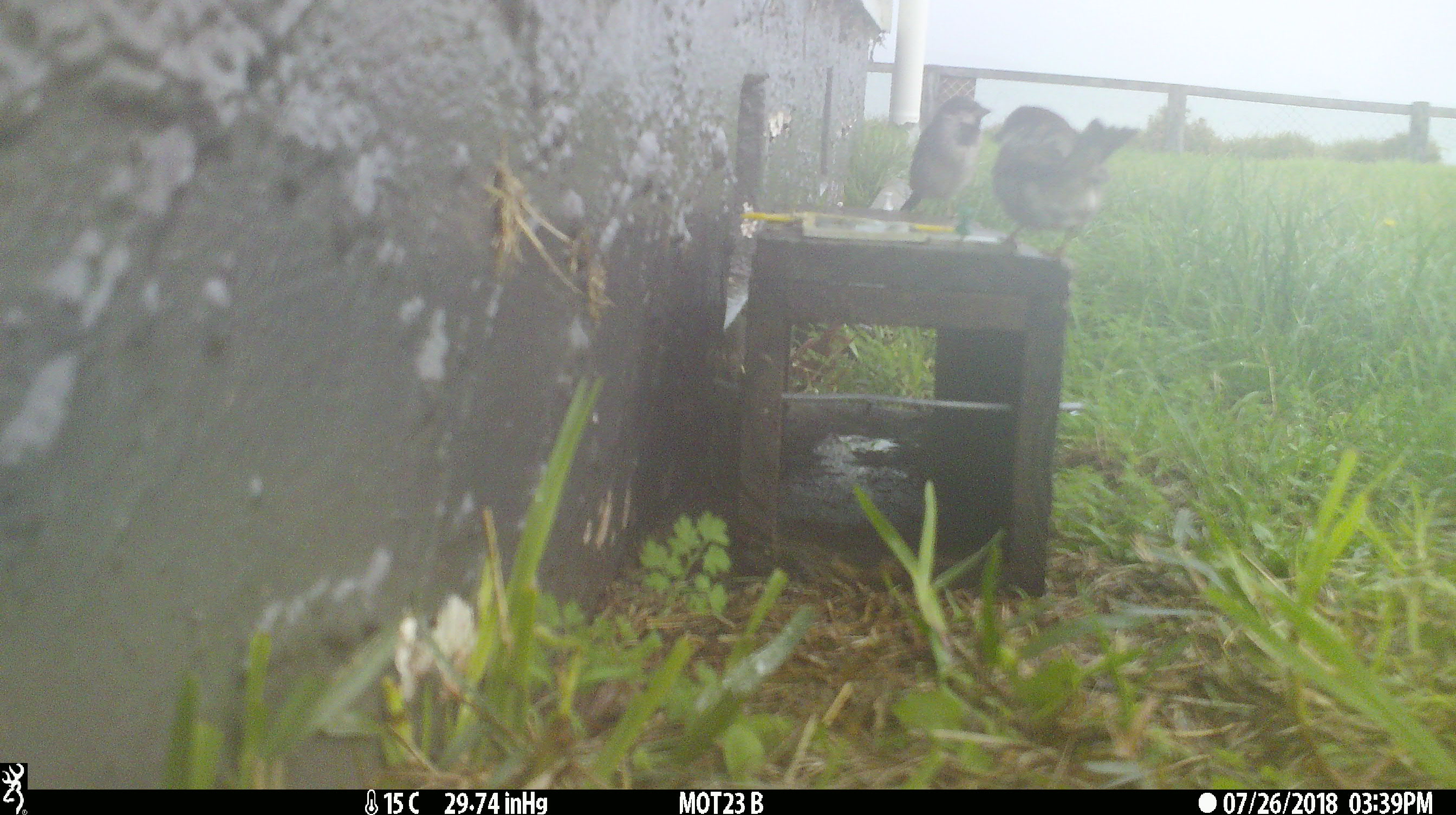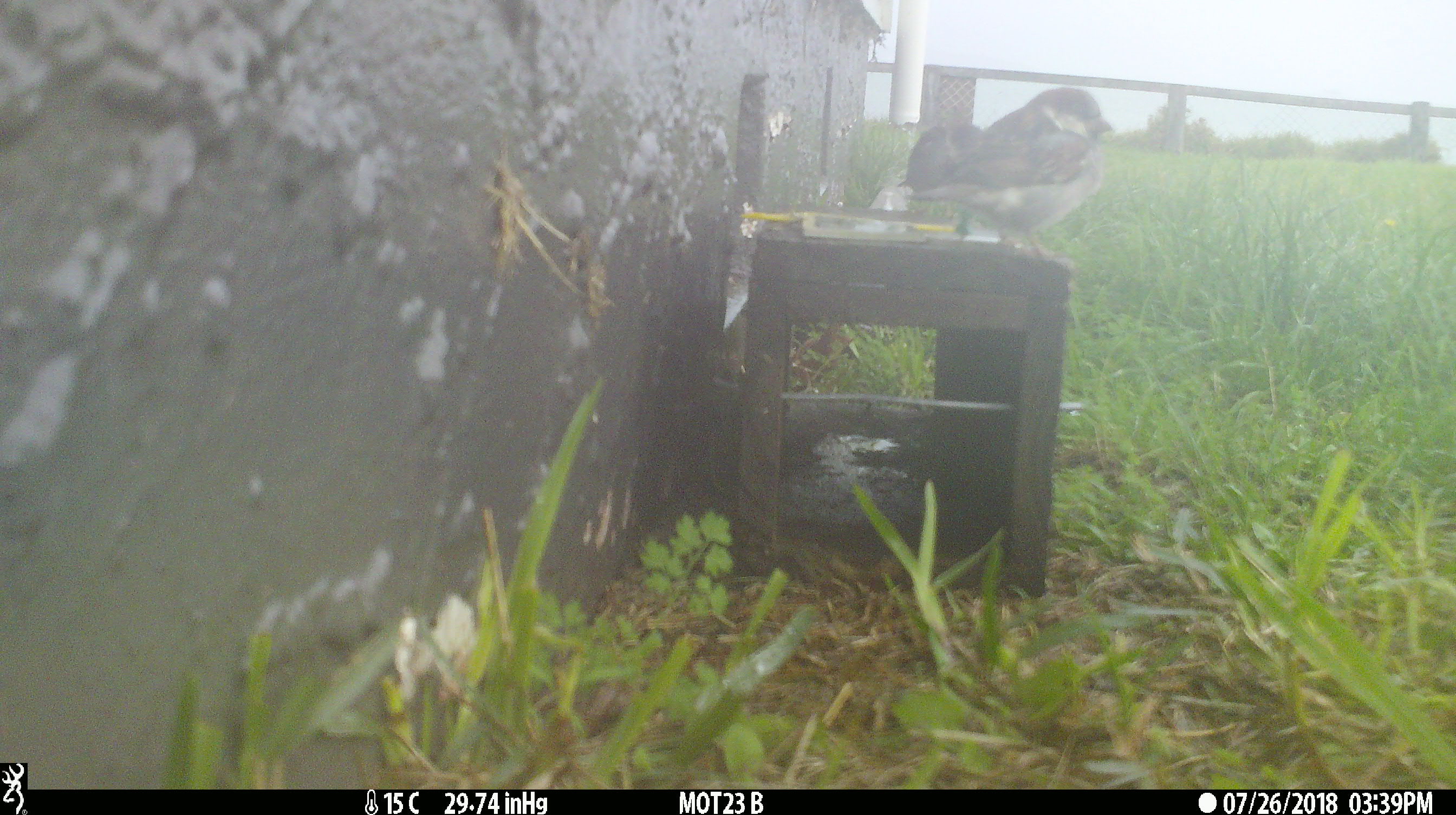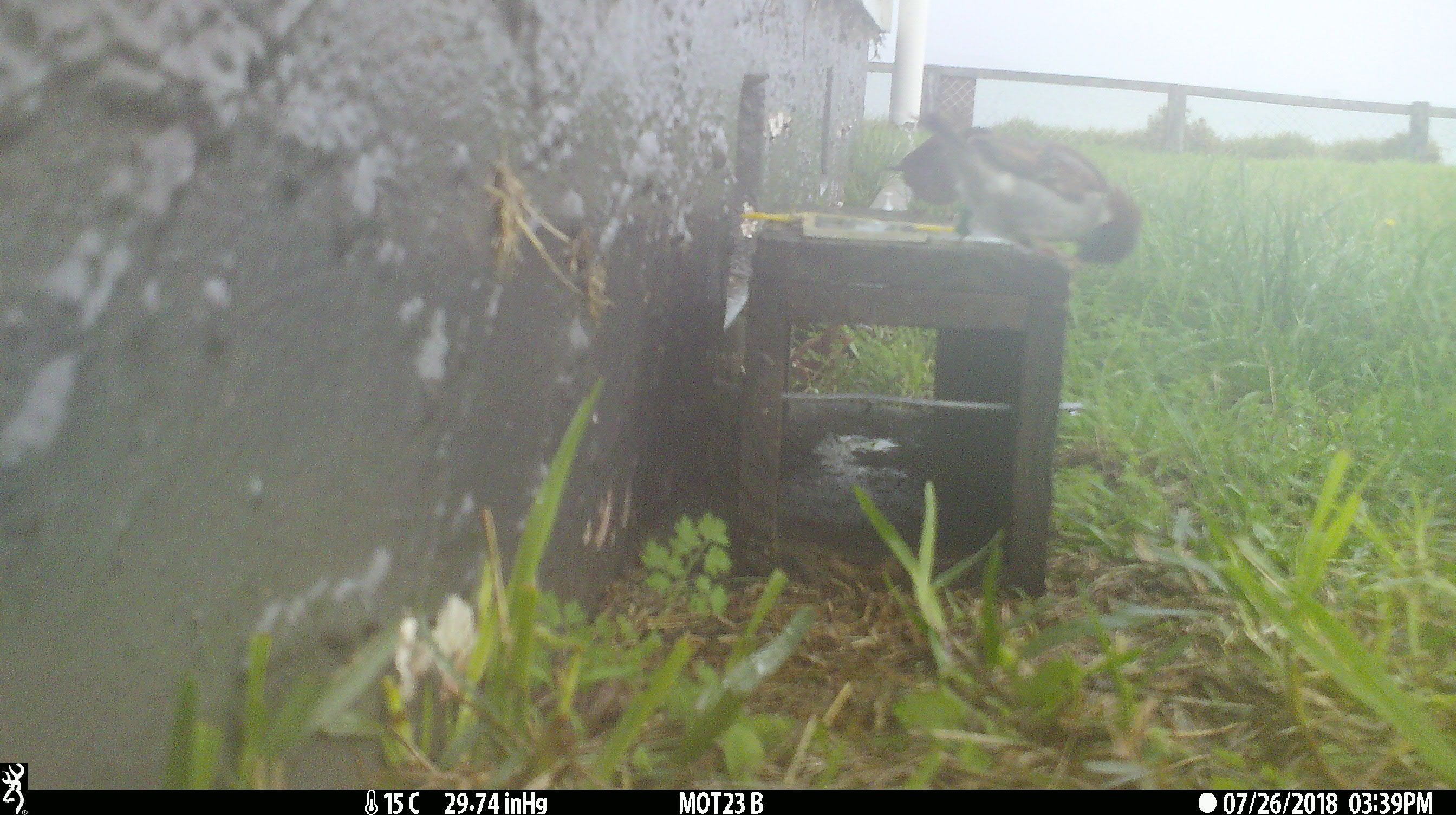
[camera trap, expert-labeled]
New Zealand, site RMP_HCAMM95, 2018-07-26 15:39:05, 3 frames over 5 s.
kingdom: Animalia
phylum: Chordata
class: Aves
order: Passeriformes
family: Passeridae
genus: Passer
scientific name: Passer domesticus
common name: house sparrow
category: sparrow